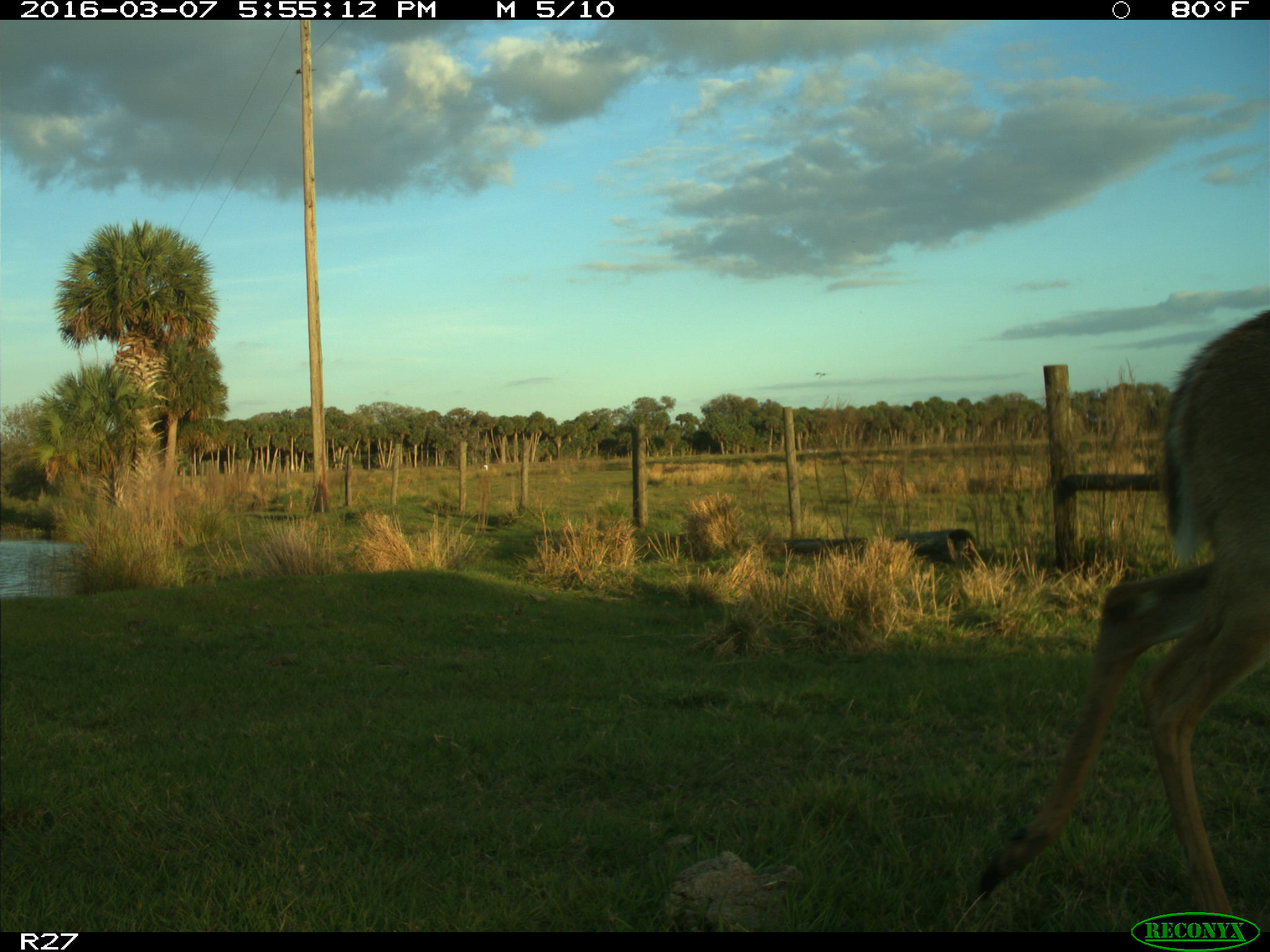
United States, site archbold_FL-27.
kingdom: Animalia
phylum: Chordata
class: Mammalia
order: Artiodactyla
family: Cervidae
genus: Odocoileus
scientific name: Odocoileus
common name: deer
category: unidentified deer